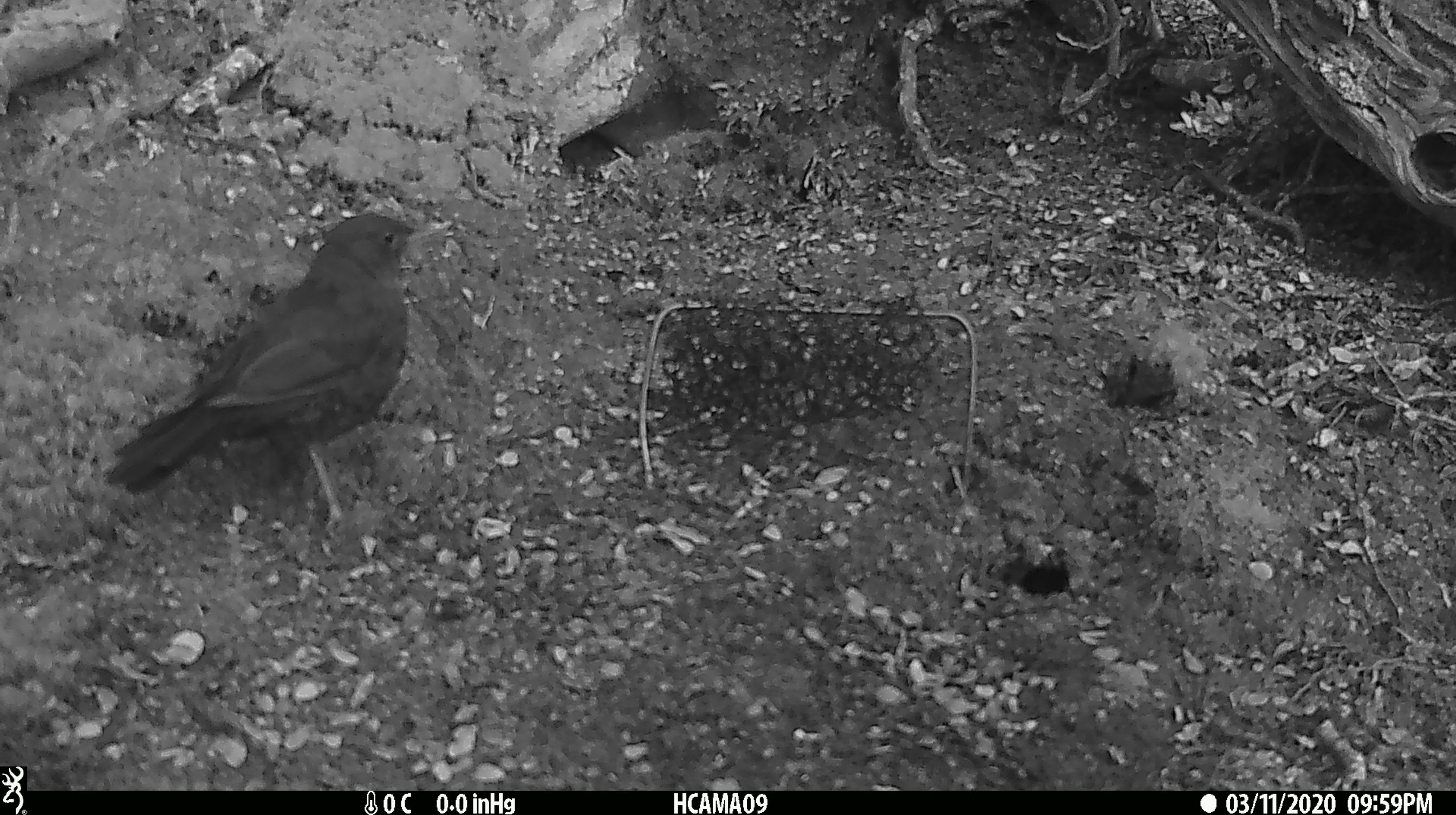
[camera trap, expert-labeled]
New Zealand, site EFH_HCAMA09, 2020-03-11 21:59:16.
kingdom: Animalia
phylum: Chordata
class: Aves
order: Passeriformes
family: Turdidae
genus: Turdus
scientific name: Turdus merula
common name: eurasian blackbird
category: blackbird